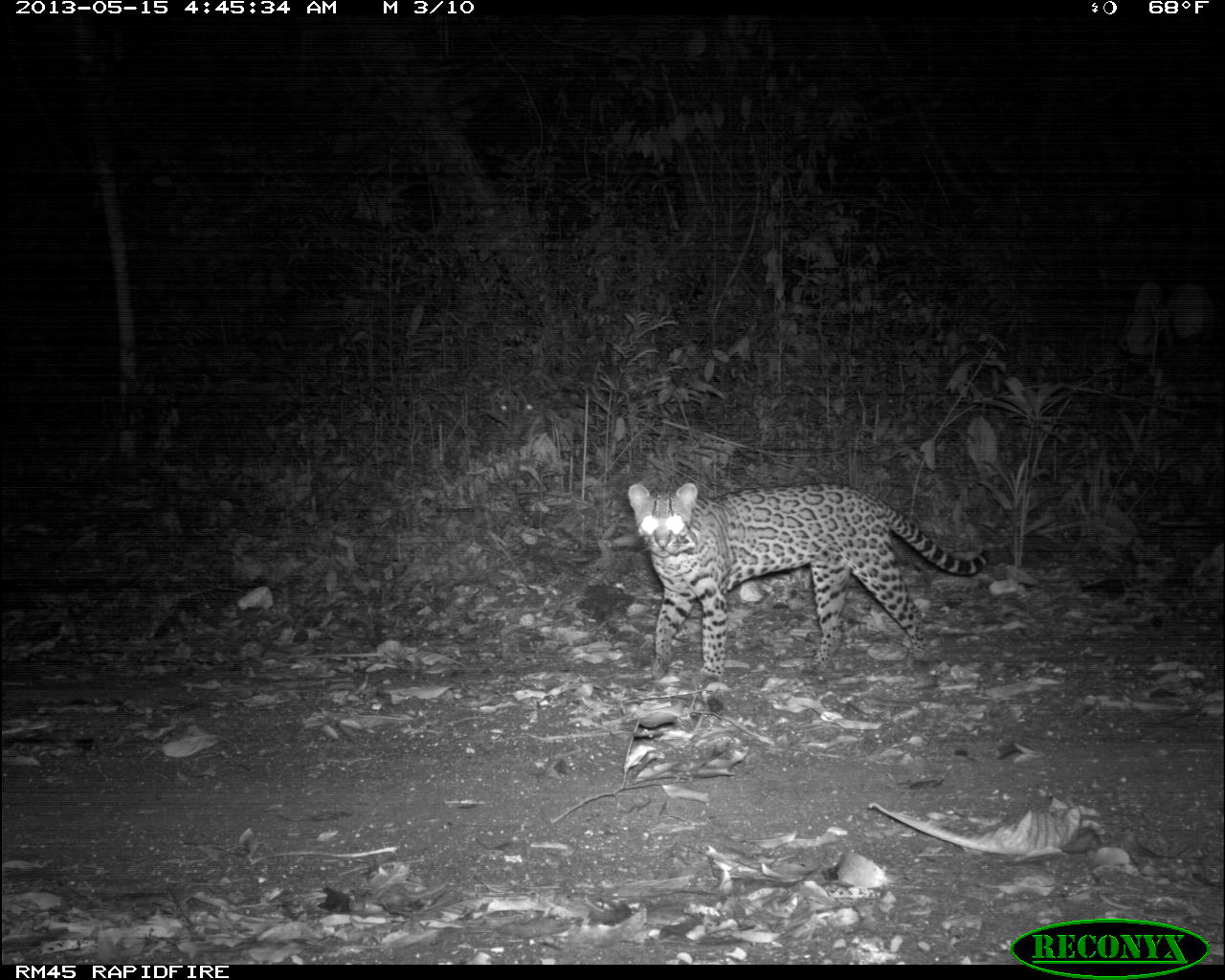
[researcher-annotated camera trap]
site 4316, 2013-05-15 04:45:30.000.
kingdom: Animalia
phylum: Chordata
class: Mammalia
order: Carnivora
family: Felidae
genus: Leopardus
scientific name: Leopardus pardalis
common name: ocelot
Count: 1.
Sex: female.